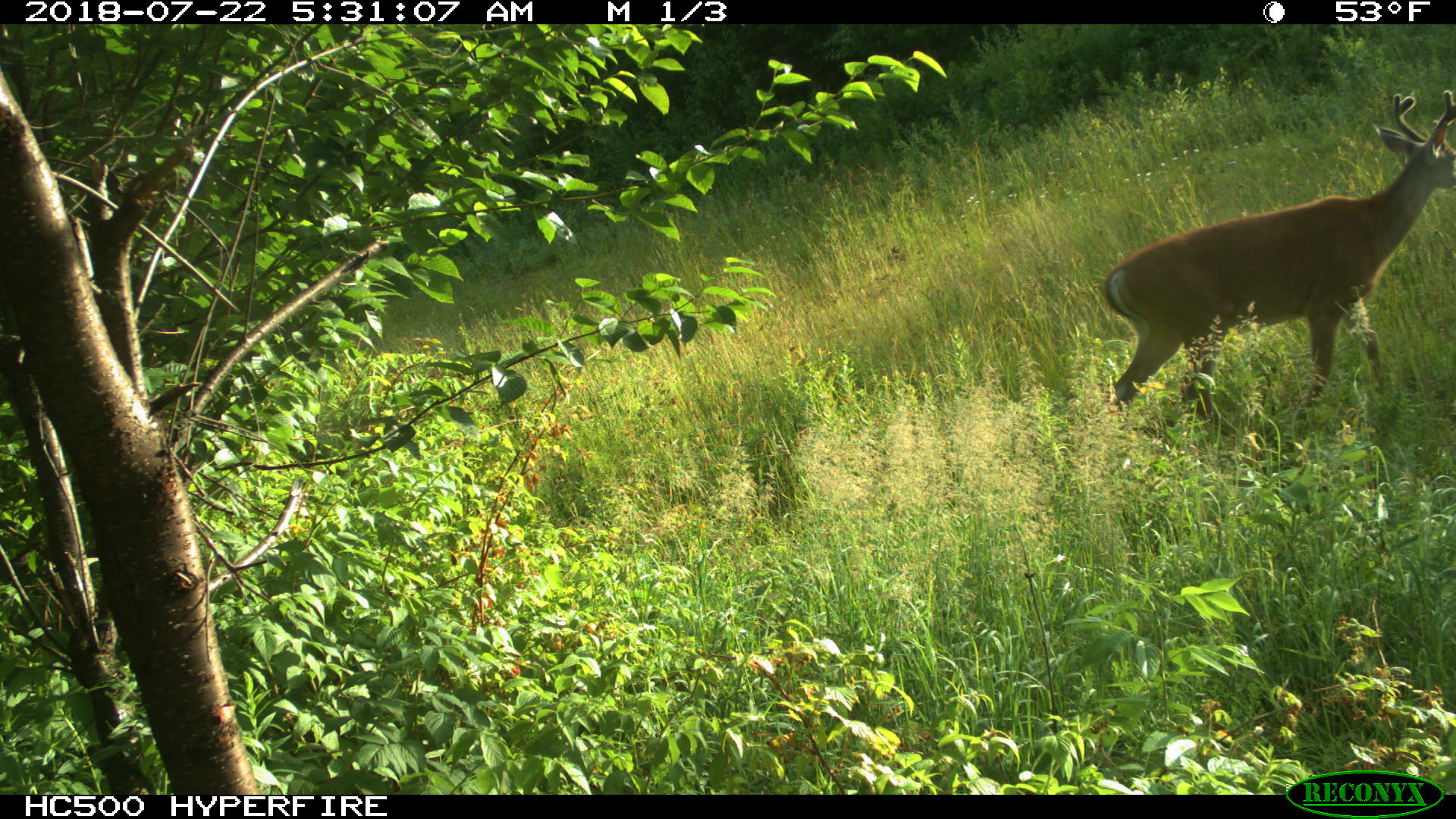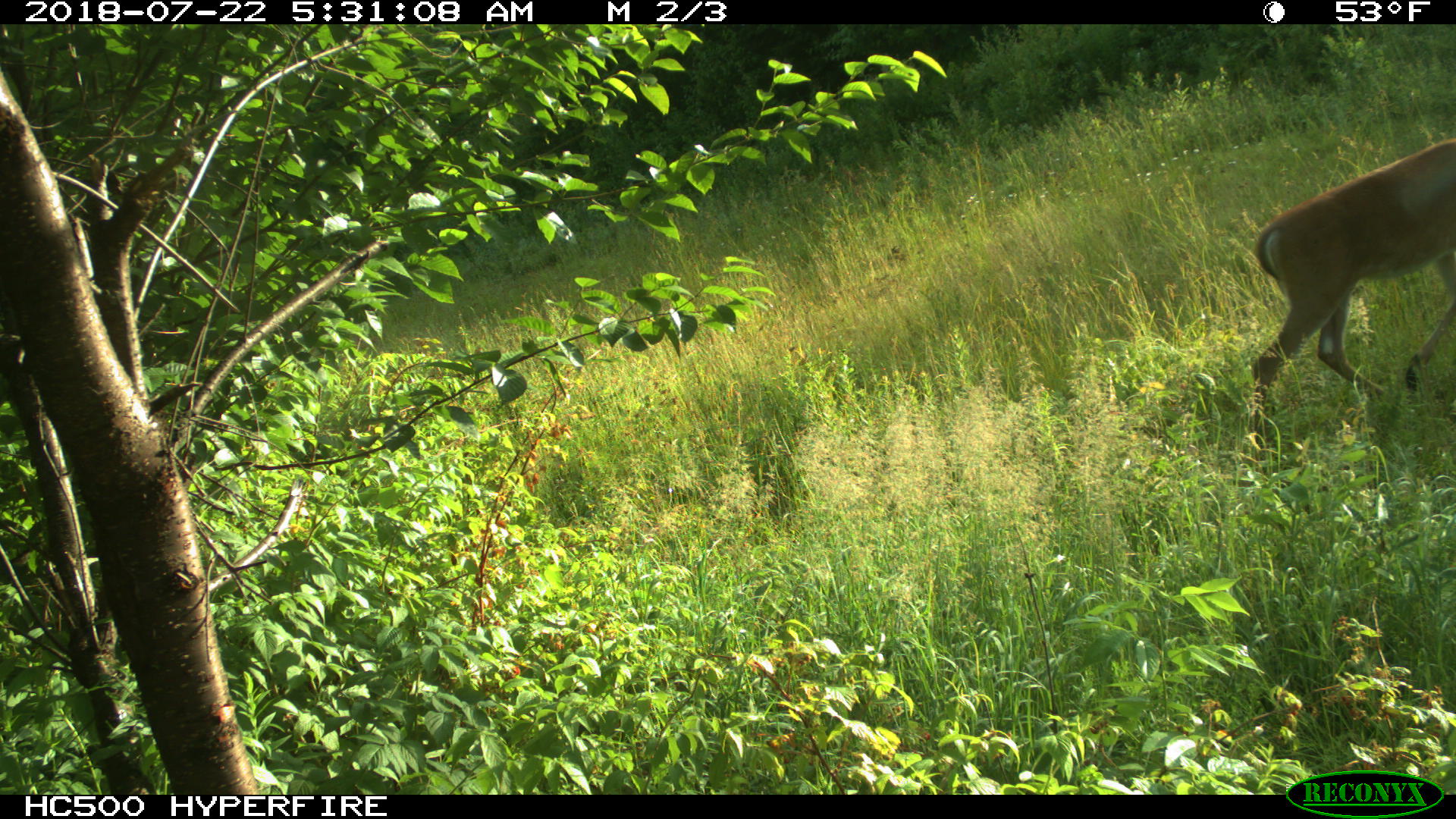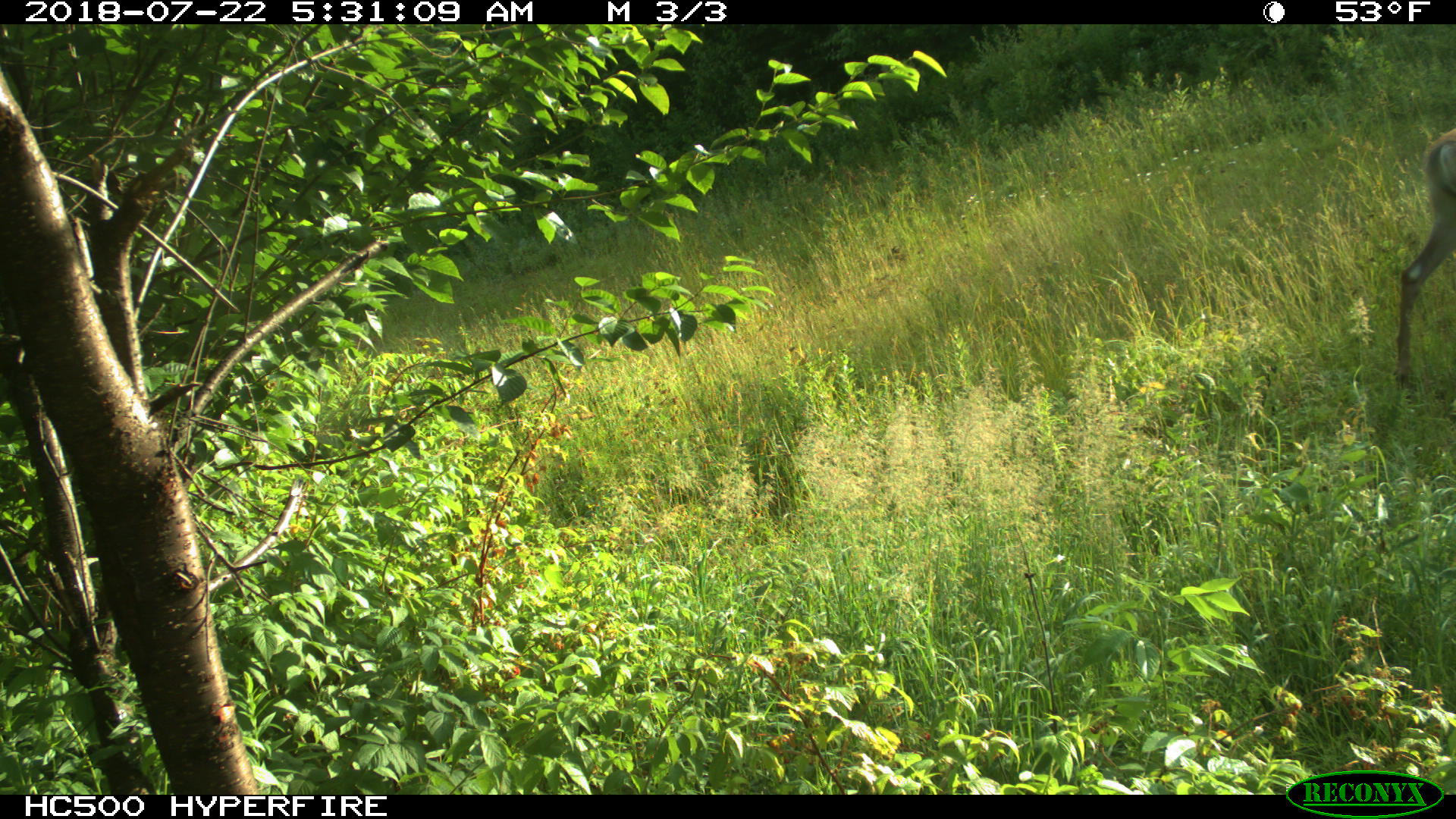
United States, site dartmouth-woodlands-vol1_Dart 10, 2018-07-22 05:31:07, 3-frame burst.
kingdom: Animalia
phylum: Chordata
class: Mammalia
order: Artiodactyla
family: Cervidae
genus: Odocoileus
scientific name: Odocoileus virginianus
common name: white-tailed deer